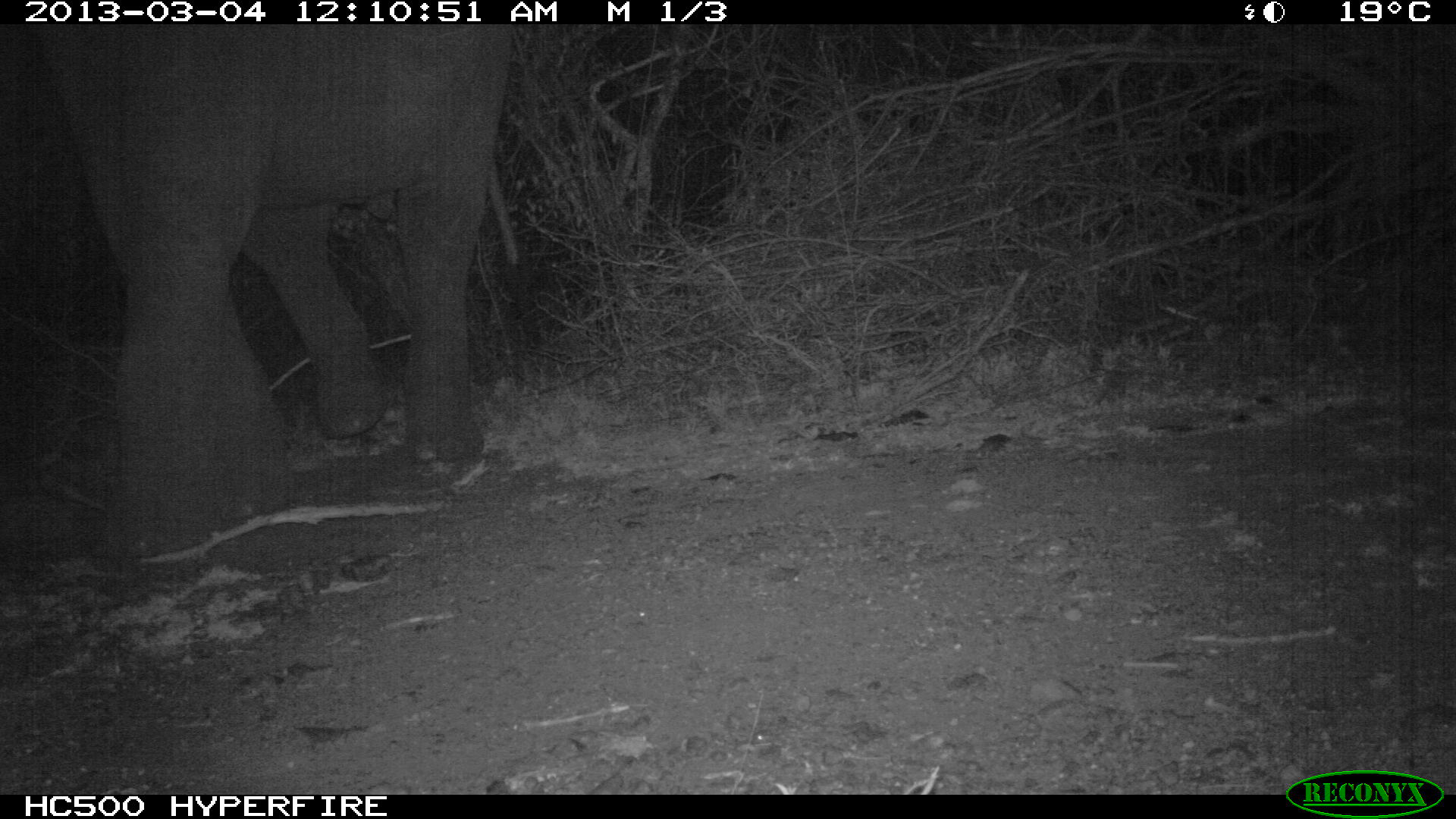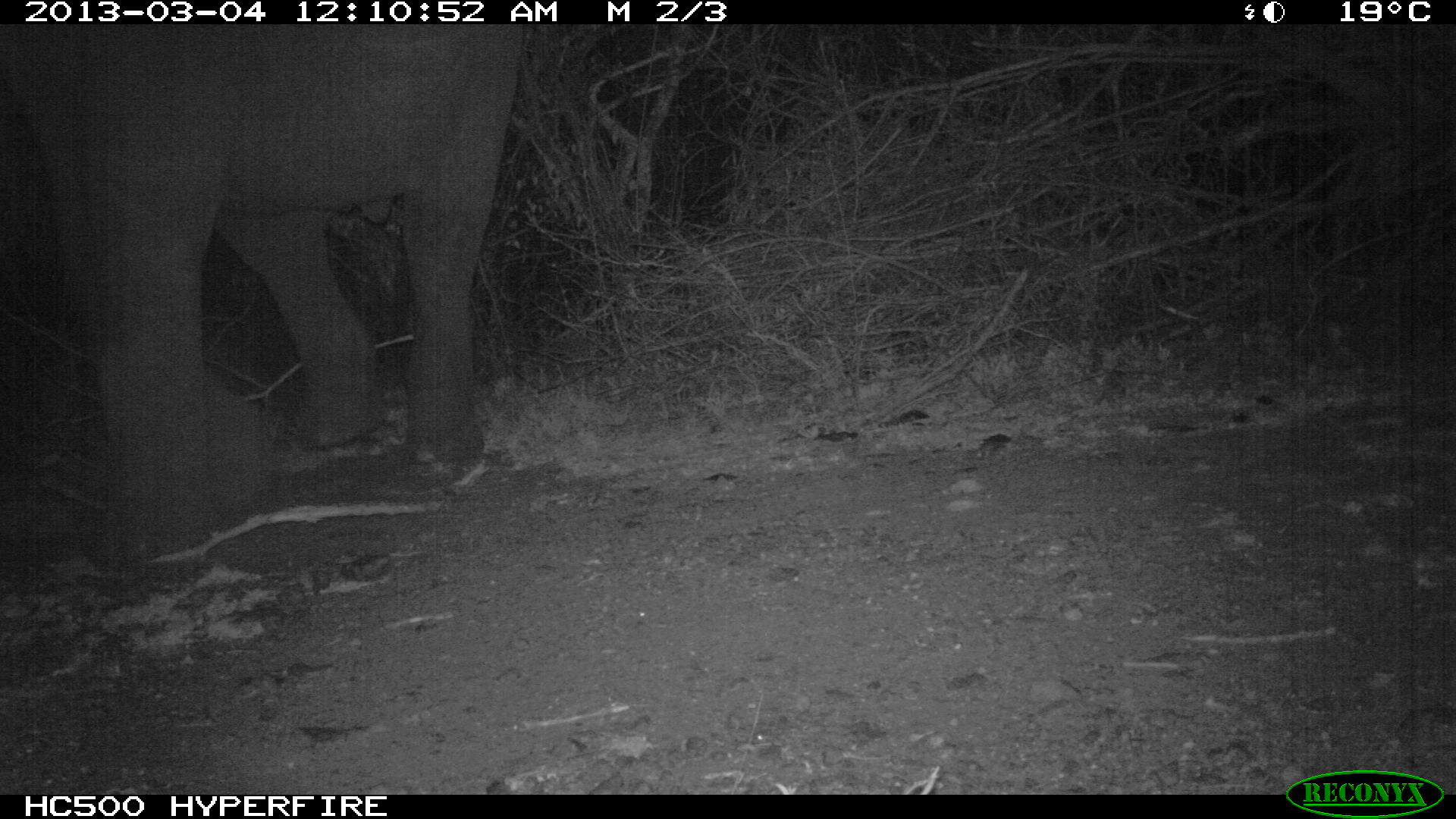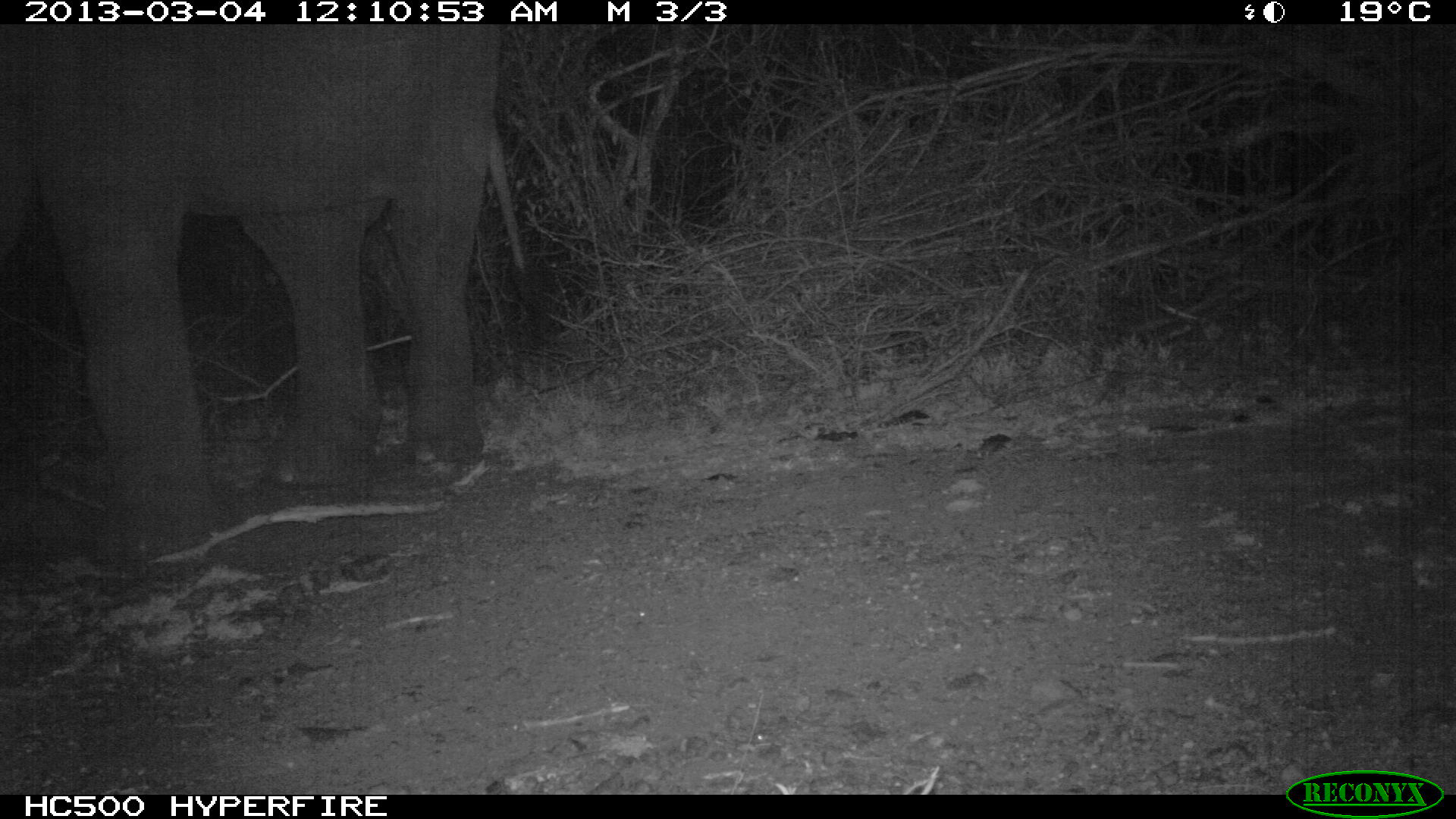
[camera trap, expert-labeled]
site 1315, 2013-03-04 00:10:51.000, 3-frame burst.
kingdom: Animalia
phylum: Chordata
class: Mammalia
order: Proboscidea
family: Elephantidae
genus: Loxodonta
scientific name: Loxodonta africana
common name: african bush elephant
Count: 1.